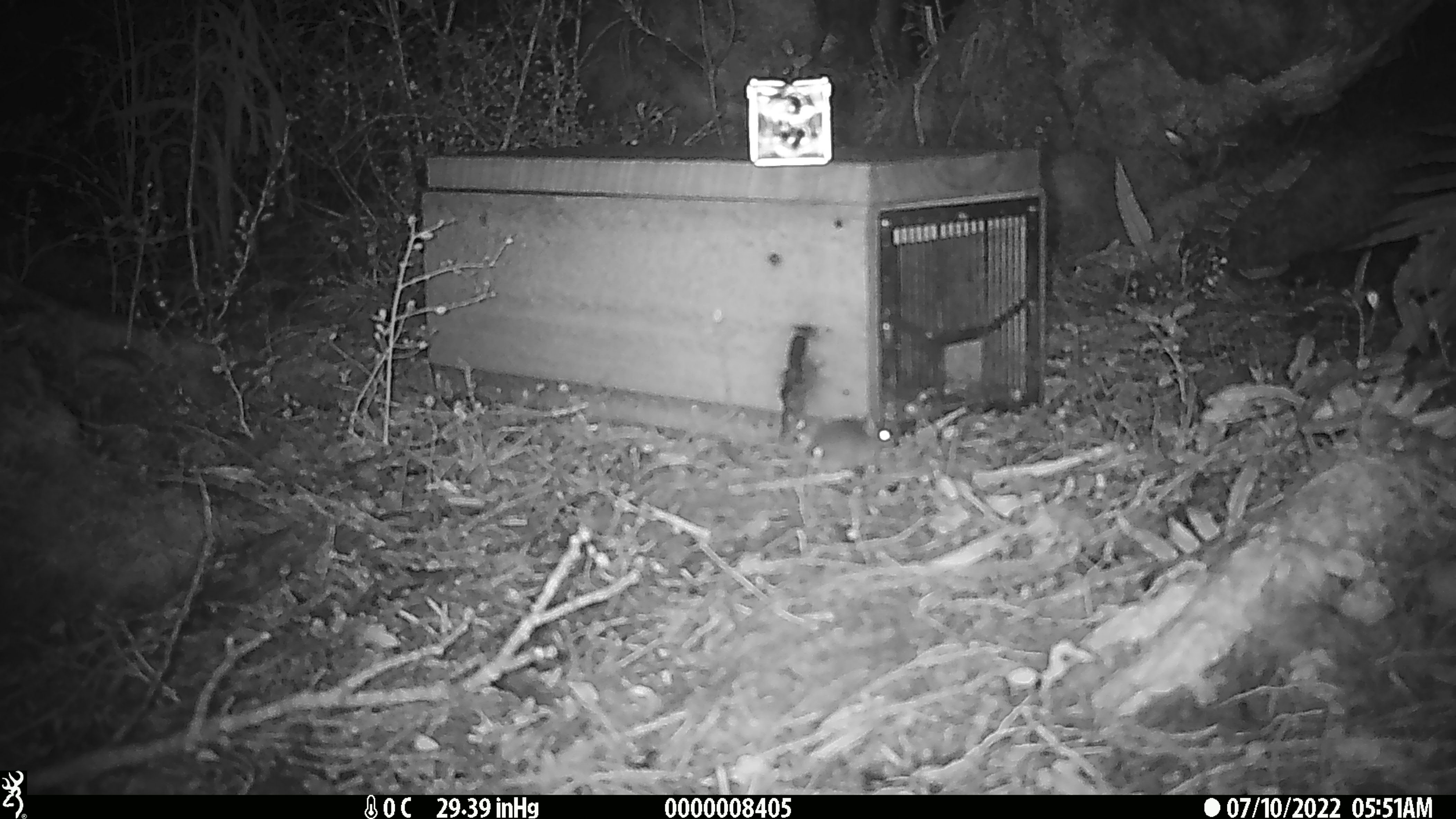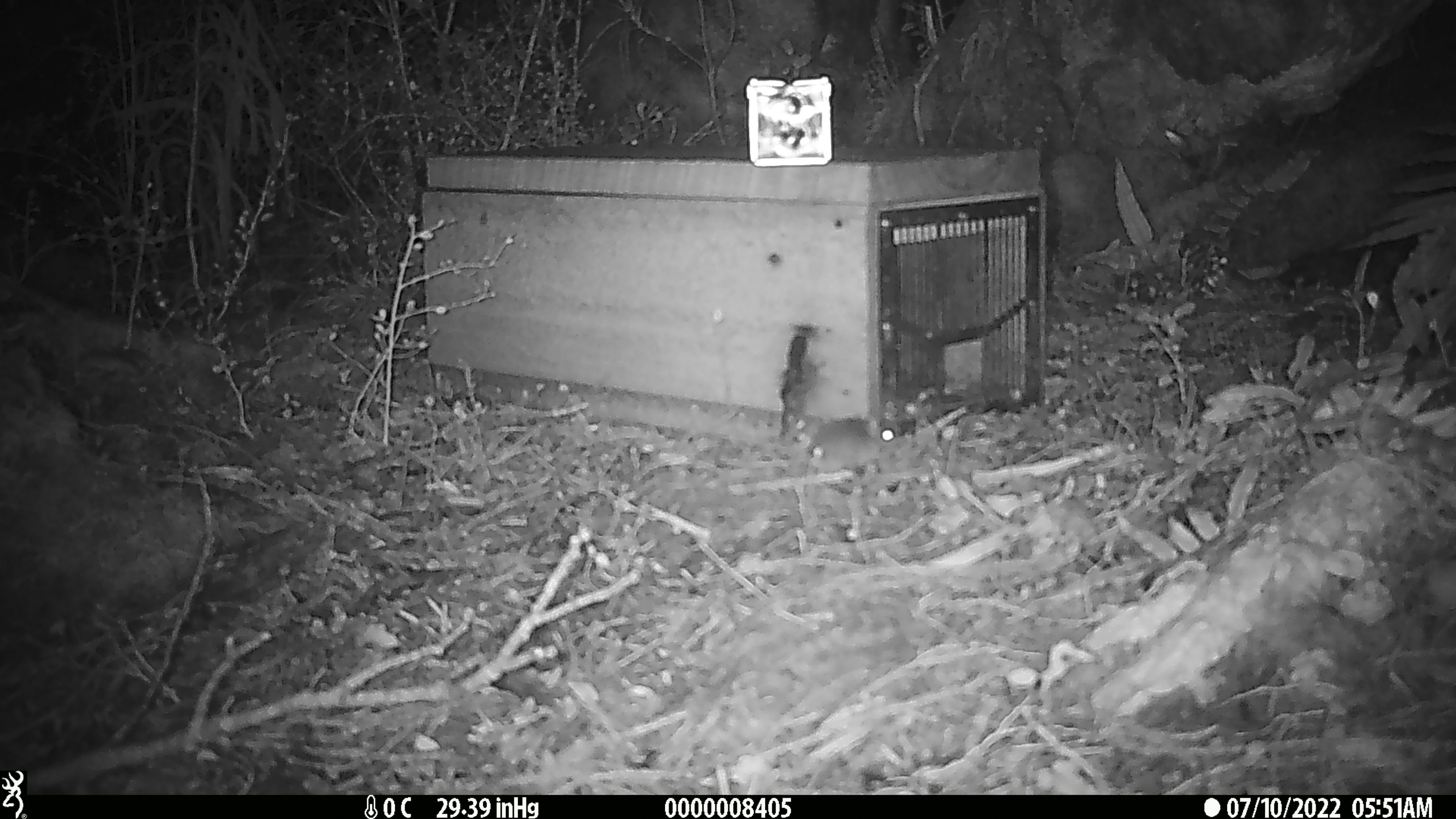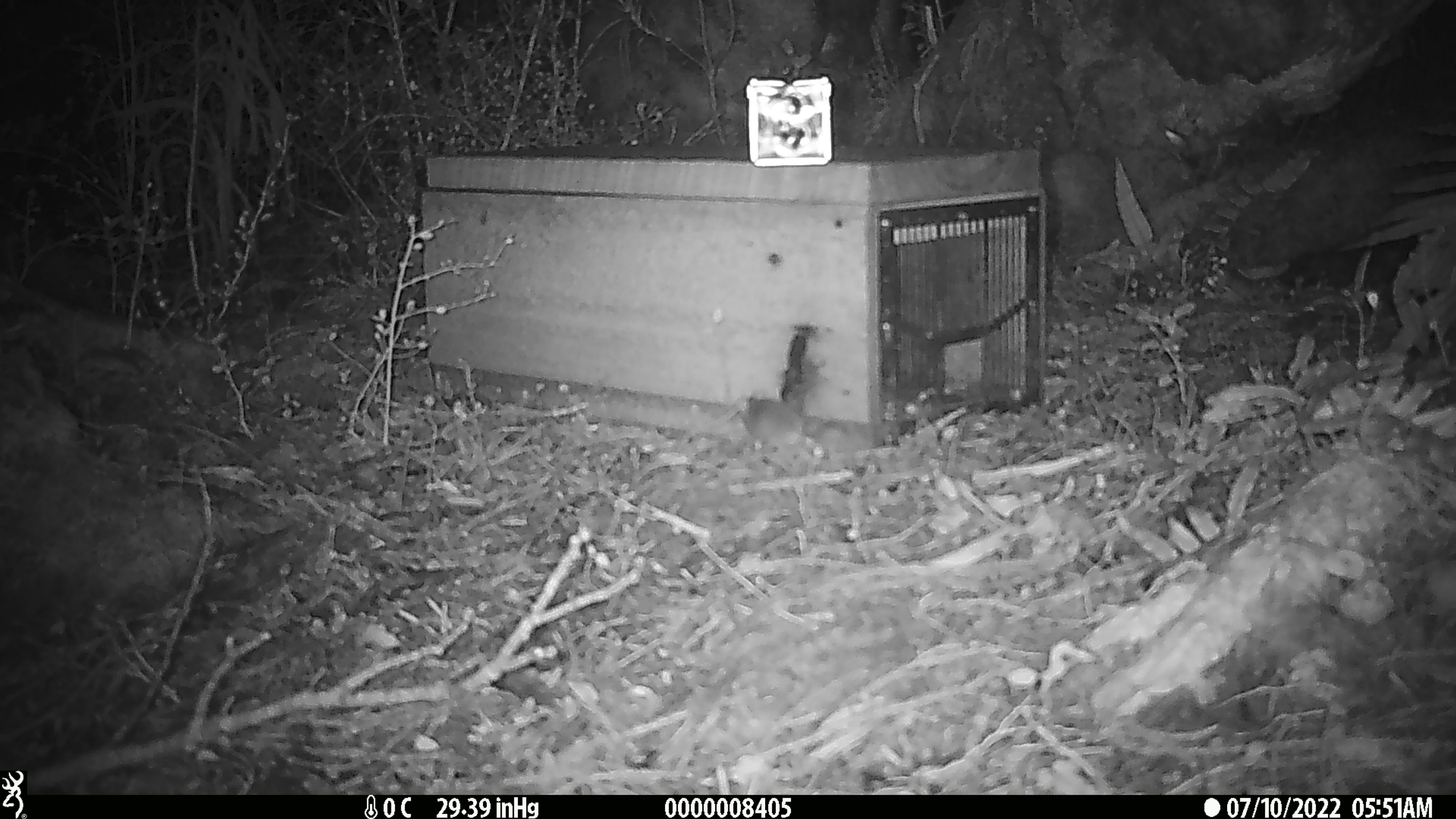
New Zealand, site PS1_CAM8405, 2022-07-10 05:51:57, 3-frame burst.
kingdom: Animalia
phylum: Chordata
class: Mammalia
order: Rodentia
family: Muridae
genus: Mus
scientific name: Mus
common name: mouse